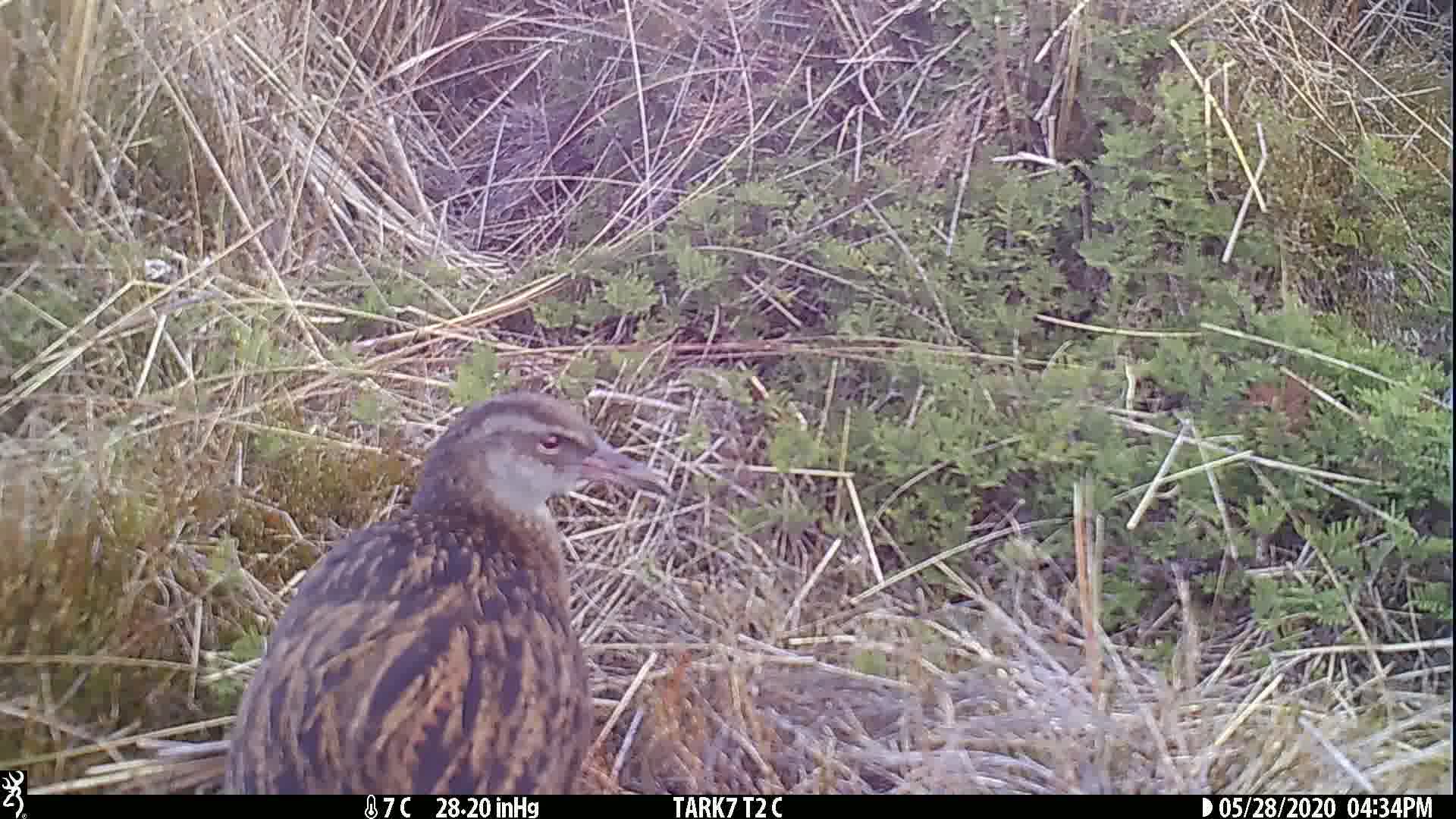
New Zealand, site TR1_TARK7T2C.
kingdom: Animalia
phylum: Chordata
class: Aves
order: Gruiformes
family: Rallidae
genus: Gallirallus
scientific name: Gallirallus australis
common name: weka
Weka (Gallirallus australis).